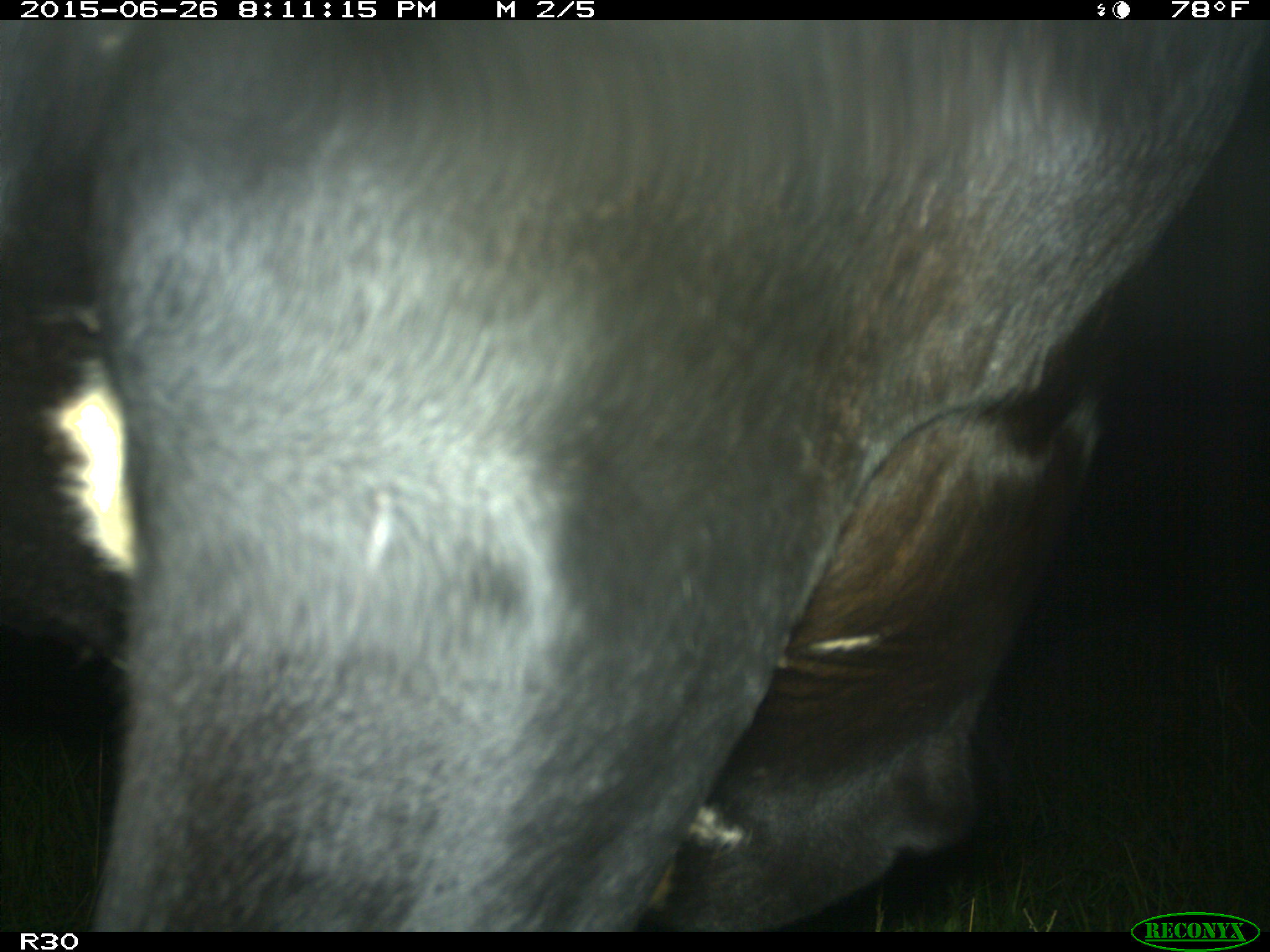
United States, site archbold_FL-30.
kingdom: Animalia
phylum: Chordata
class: Mammalia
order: Artiodactyla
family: Bovidae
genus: Bos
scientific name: Bos taurus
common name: domestic cow